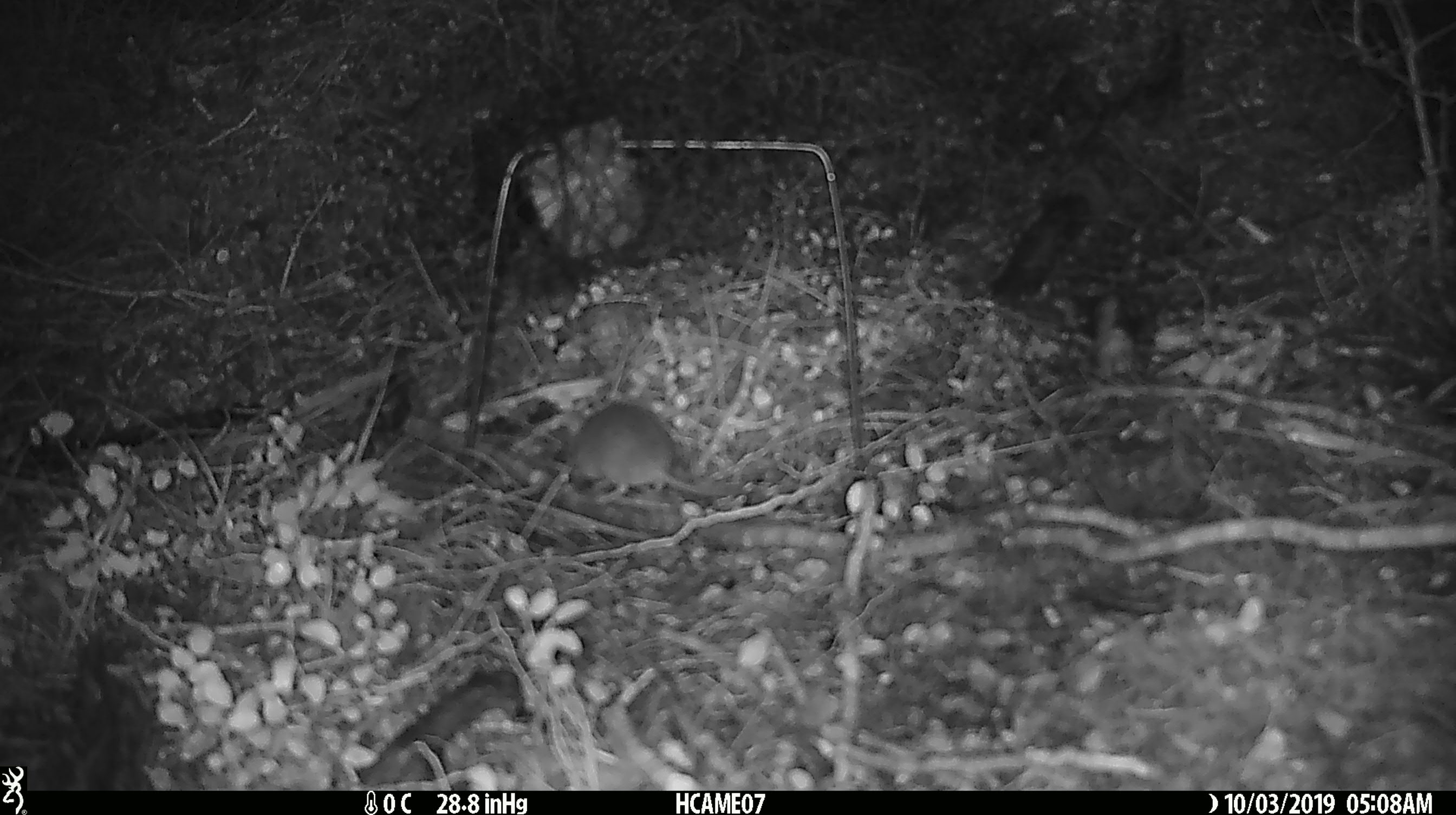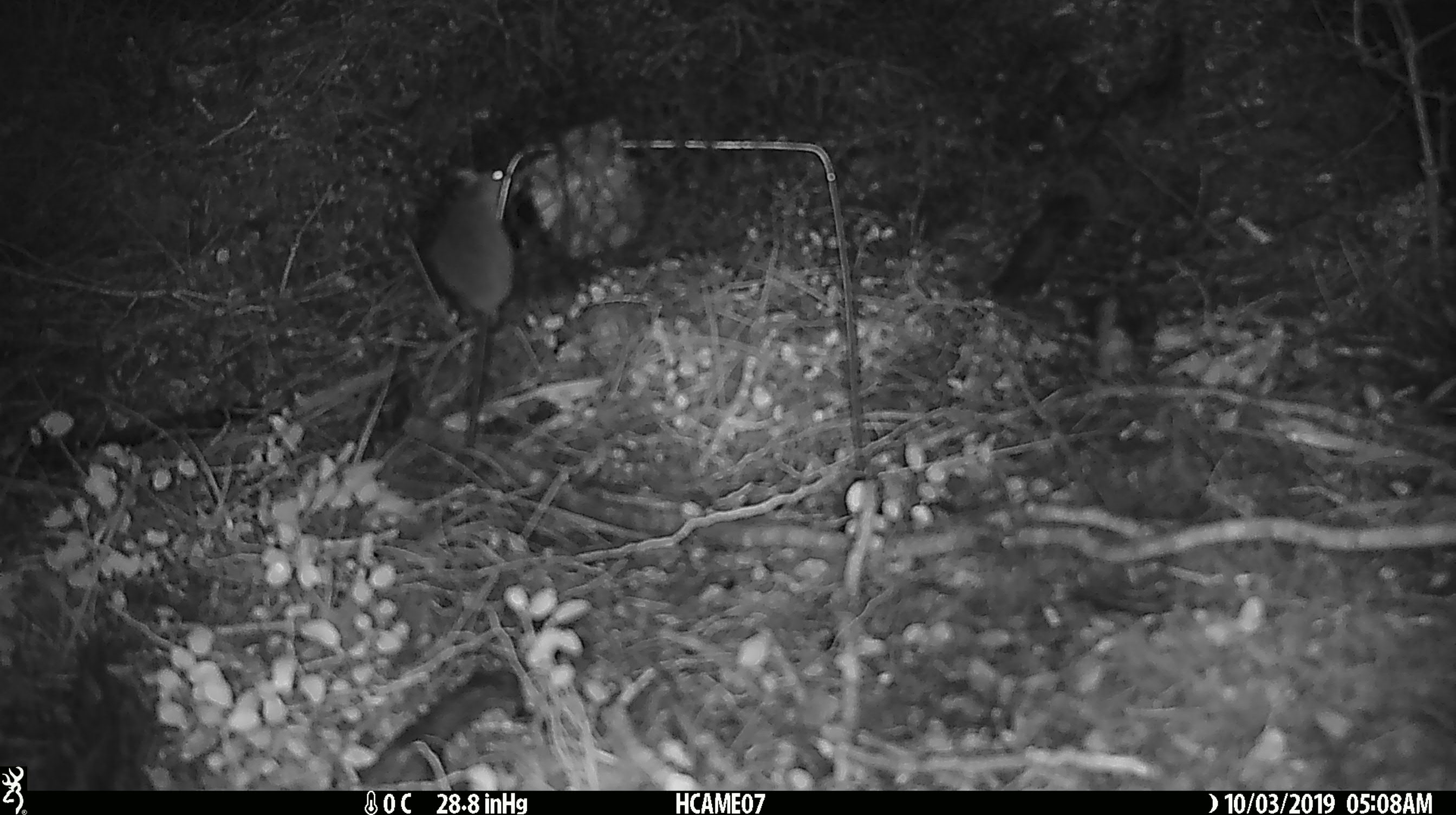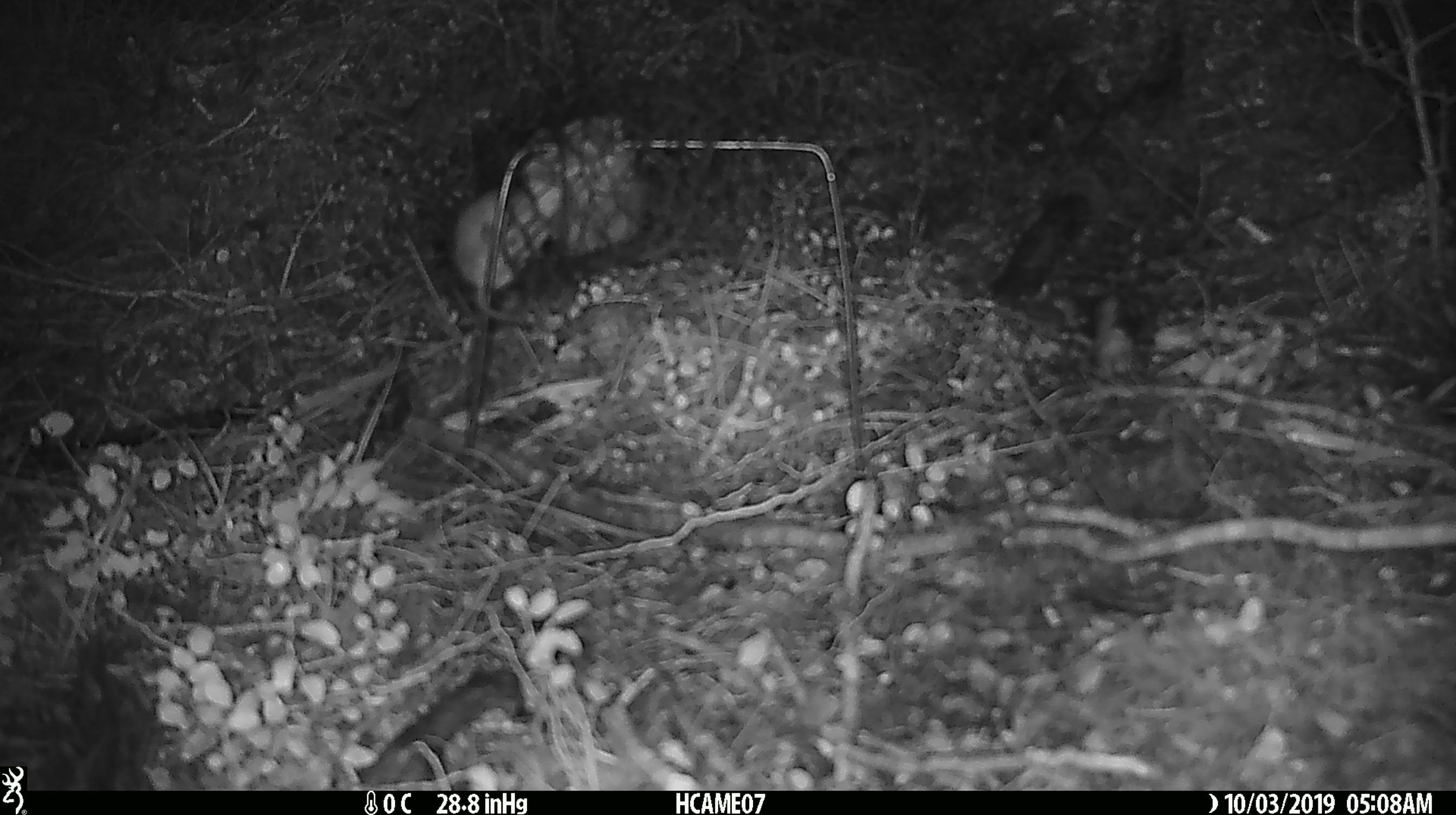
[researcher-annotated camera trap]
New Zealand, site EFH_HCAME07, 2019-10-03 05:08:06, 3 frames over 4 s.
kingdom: Animalia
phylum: Chordata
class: Mammalia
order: Rodentia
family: Muridae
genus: Mus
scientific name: Mus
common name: mouse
Mouse (Mus).